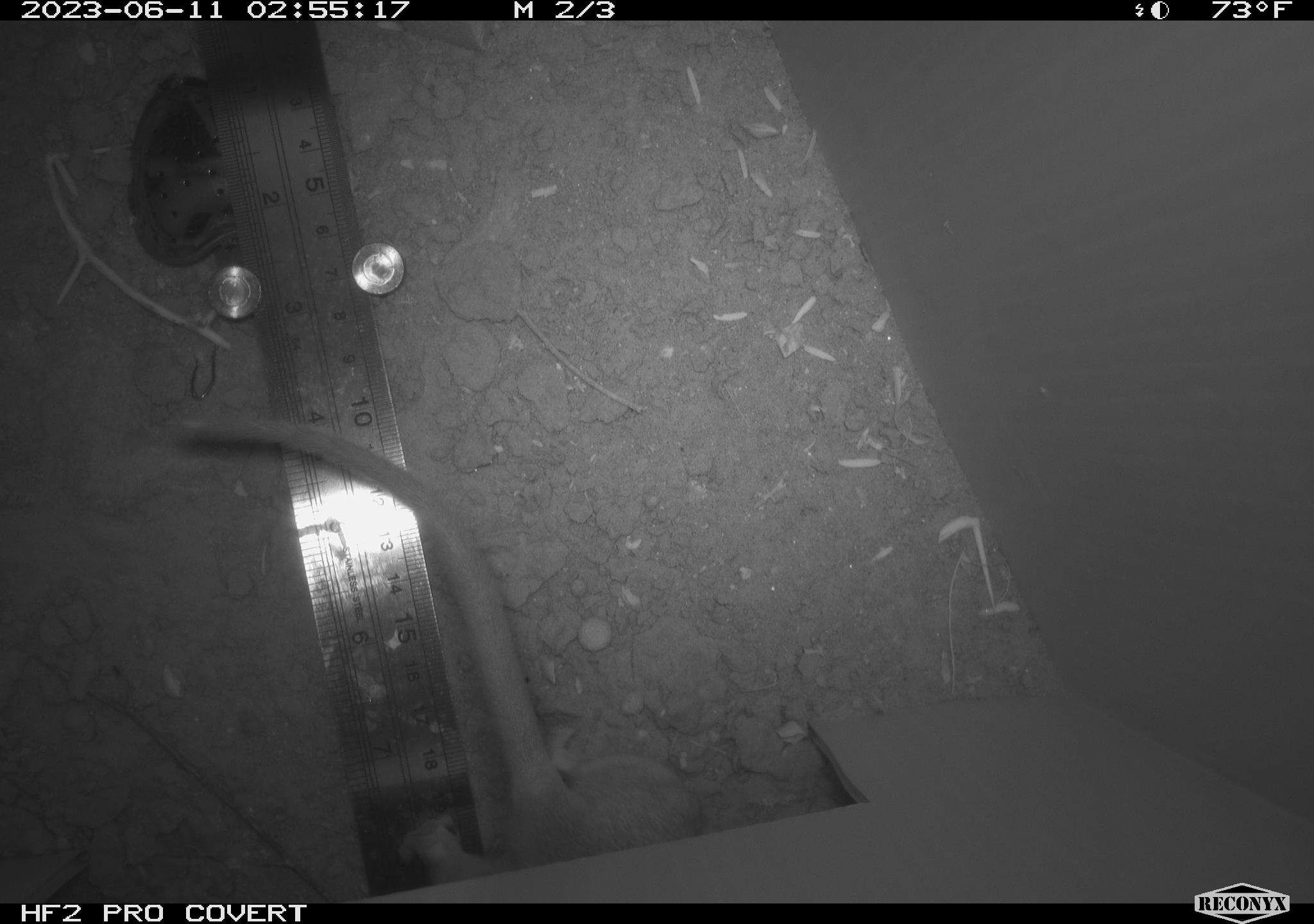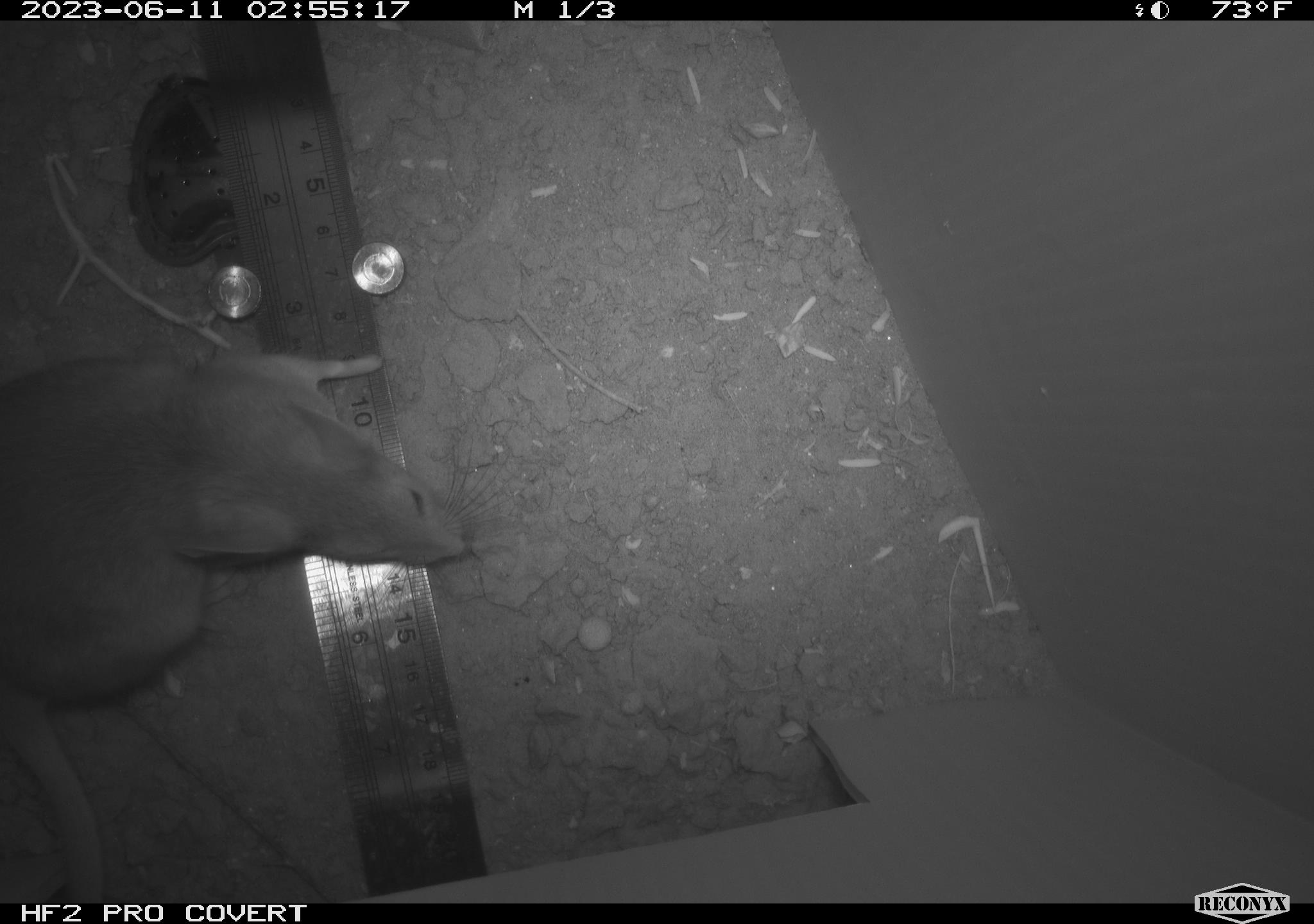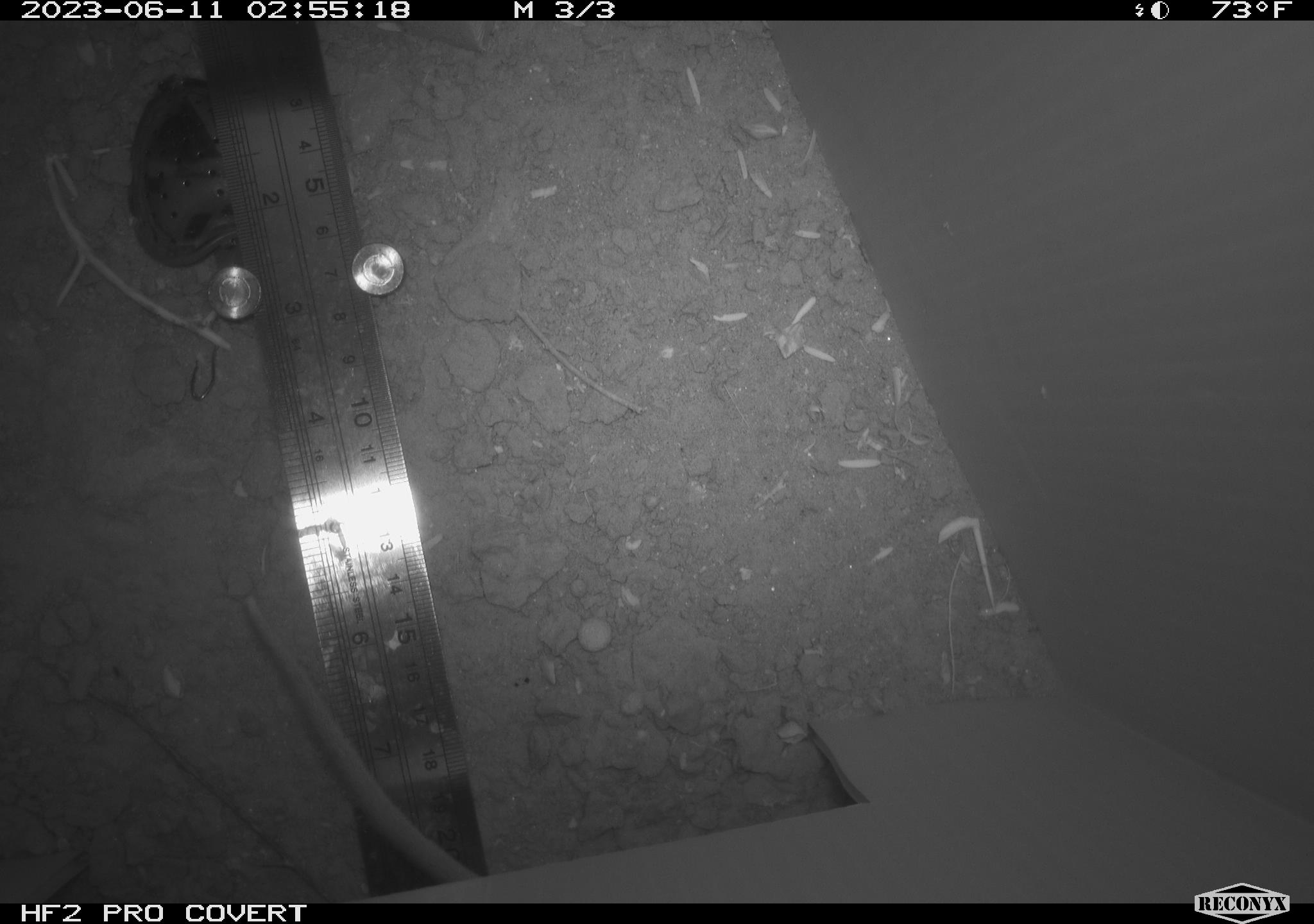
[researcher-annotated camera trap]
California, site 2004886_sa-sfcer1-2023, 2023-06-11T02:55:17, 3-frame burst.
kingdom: Animalia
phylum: Chordata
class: Mammalia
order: Rodentia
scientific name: Rodentia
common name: mouse species